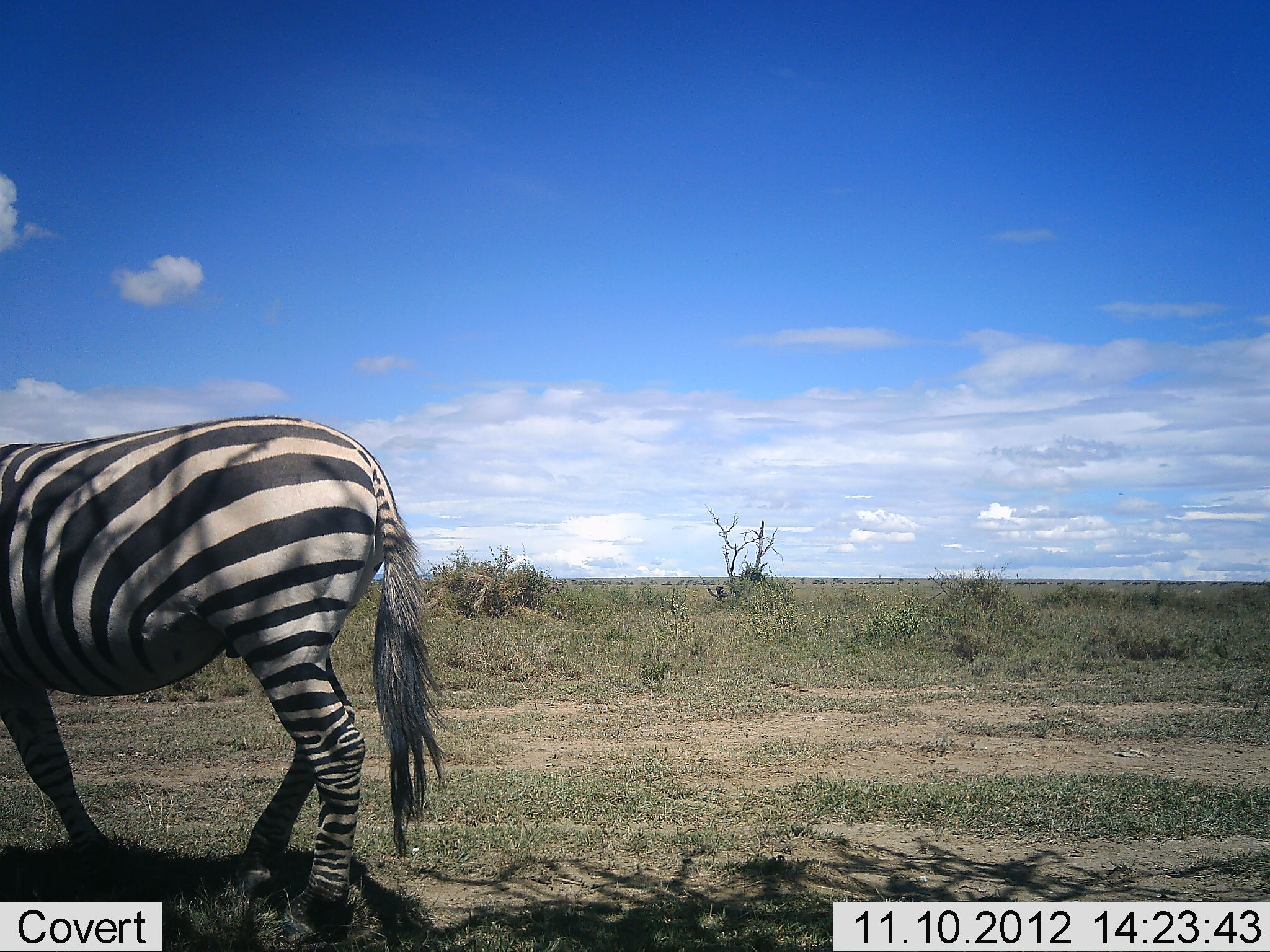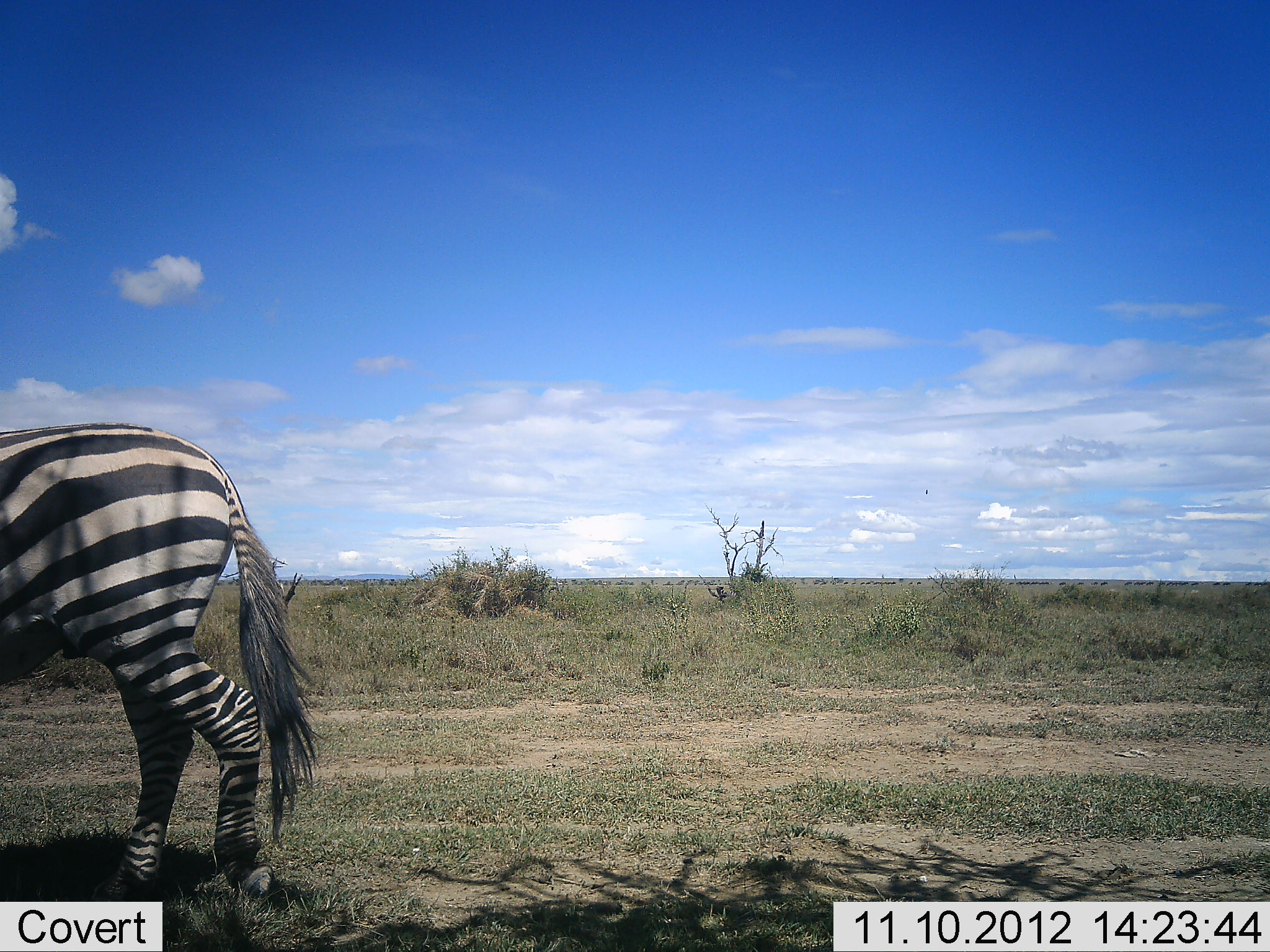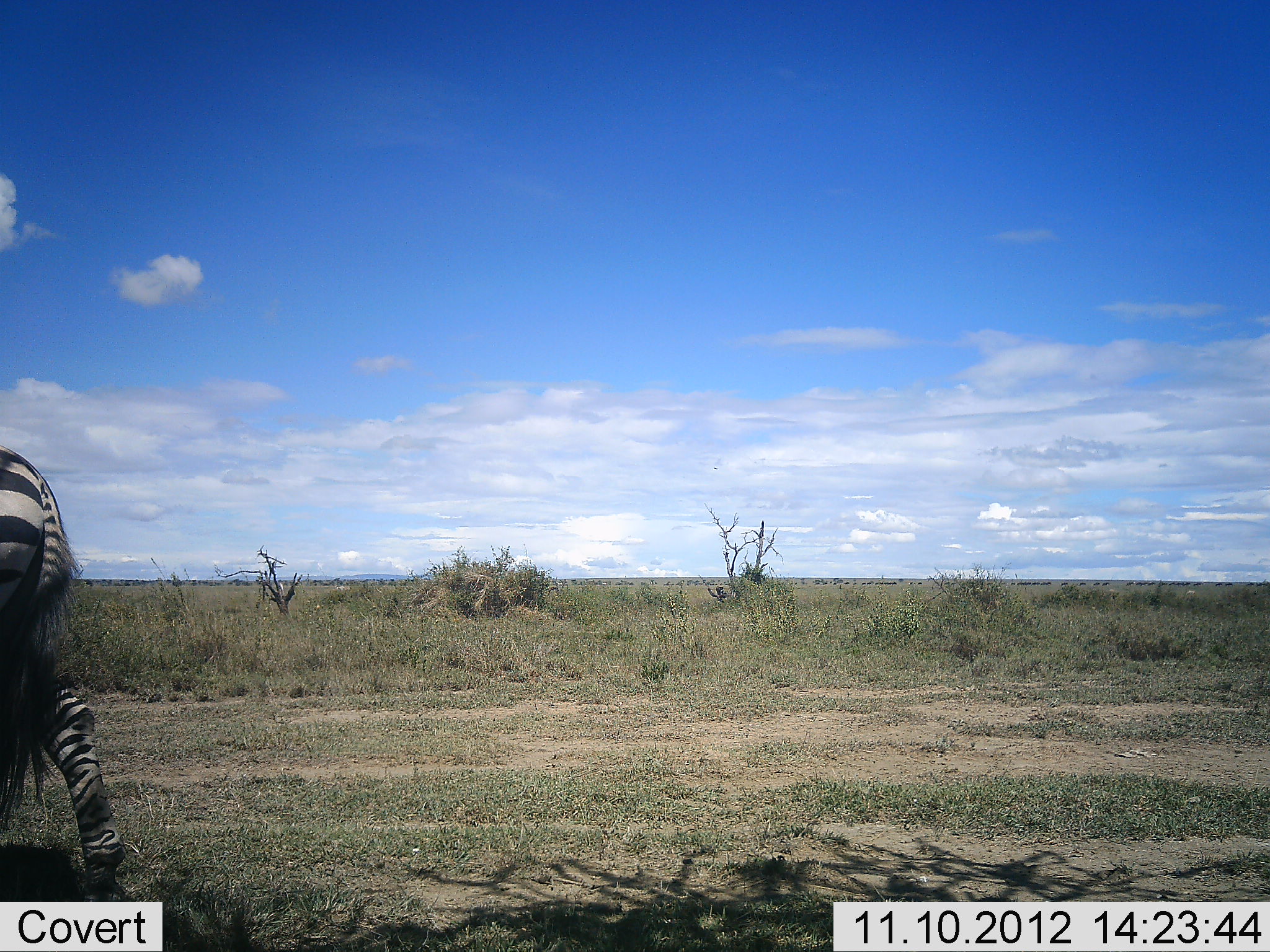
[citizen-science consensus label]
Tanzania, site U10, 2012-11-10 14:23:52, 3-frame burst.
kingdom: Animalia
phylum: Chordata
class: Mammalia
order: Perissodactyla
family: Equidae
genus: Equus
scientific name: Equus quagga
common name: plains zebra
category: zebra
Zebra (plains zebra) (Equus quagga), count 1. Behavior (volunteer vote fractions): standing 0%, resting 0%, moving 100%, interacting 0%. Young present (vote fraction): 0%. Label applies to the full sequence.